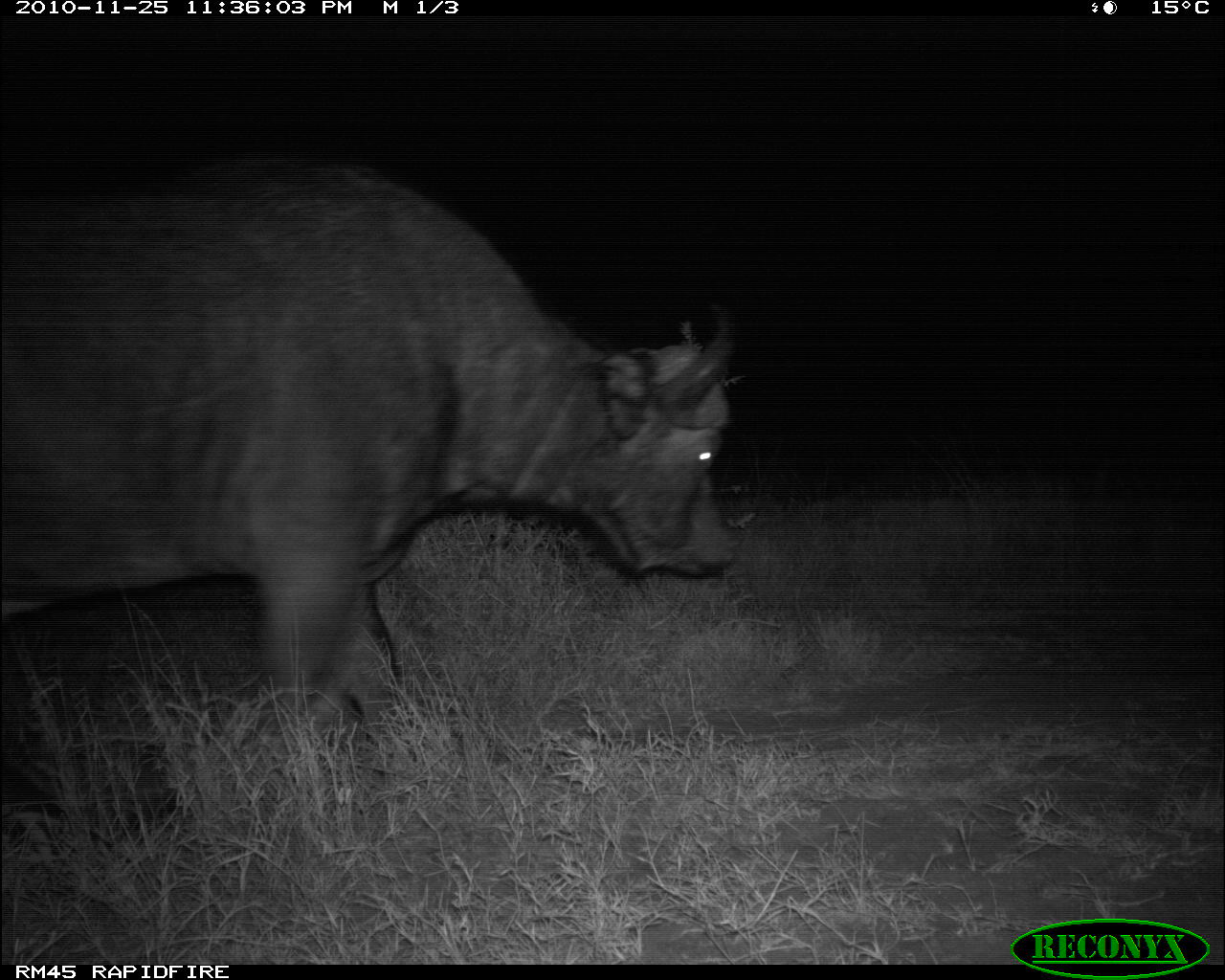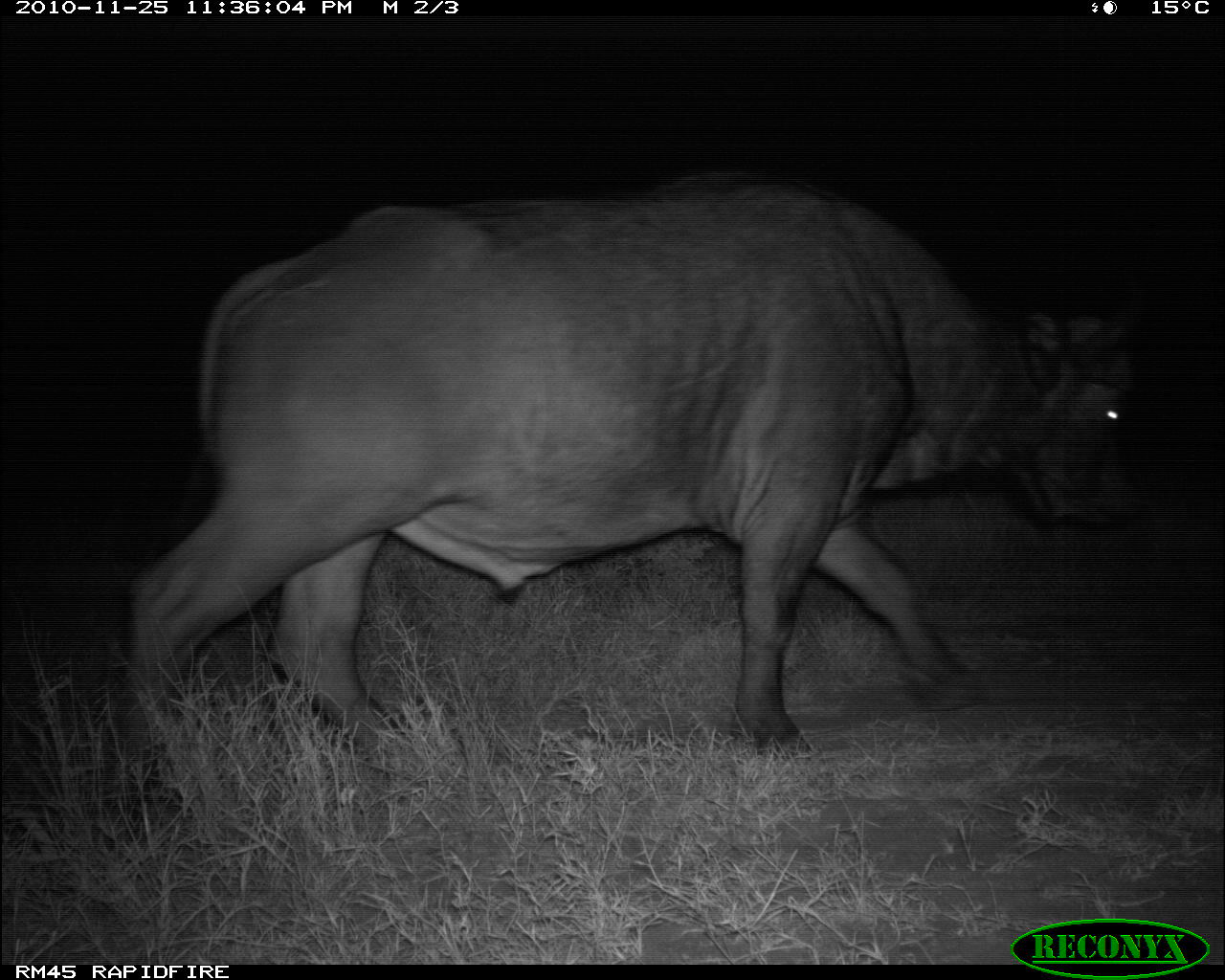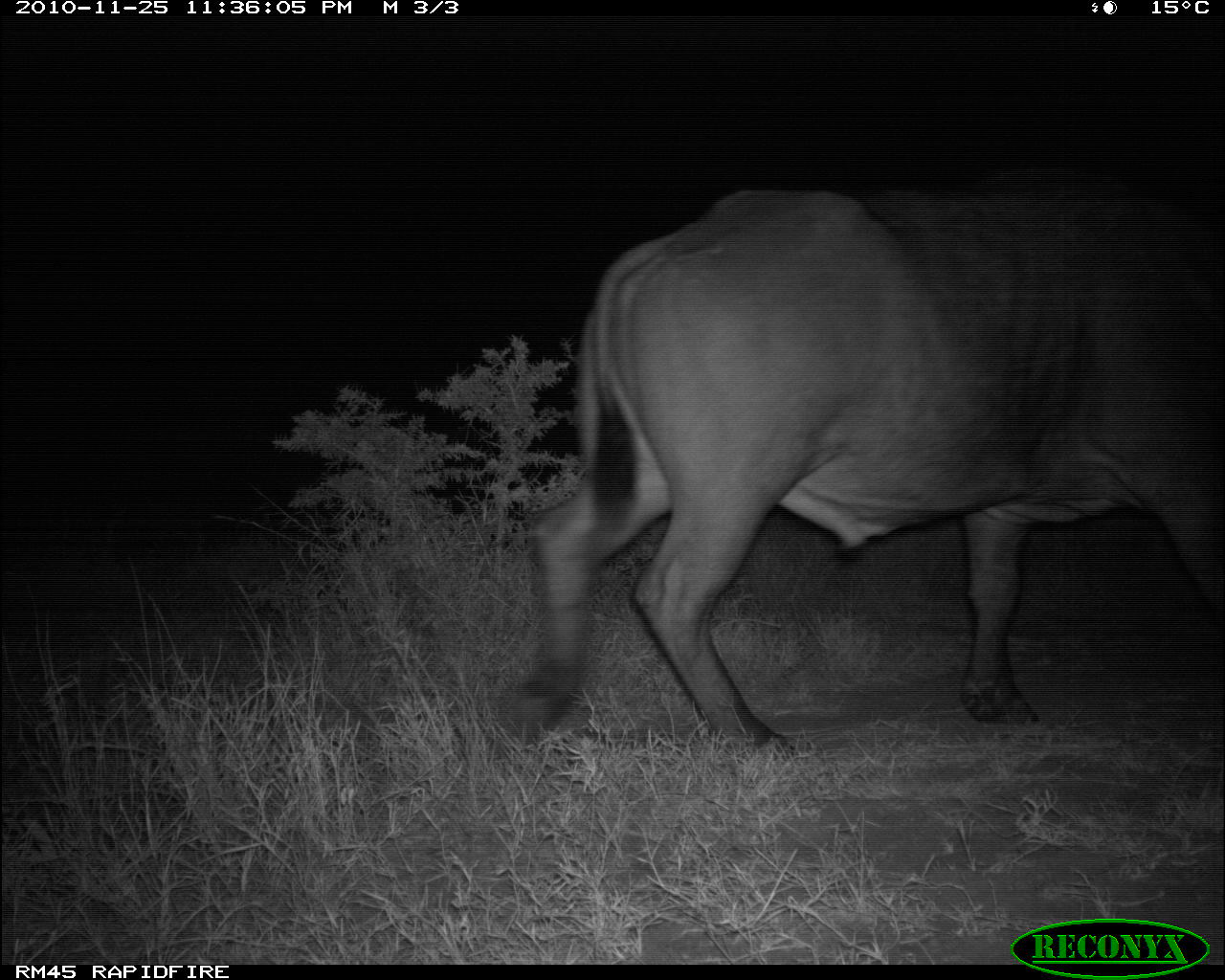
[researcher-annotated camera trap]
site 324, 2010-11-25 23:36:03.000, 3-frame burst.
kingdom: Animalia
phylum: Chordata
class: Mammalia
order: Artiodactyla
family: Bovidae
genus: Syncerus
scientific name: Syncerus caffer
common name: african buffalo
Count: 1.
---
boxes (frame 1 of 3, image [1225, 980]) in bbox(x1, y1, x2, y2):
syncerus caffer: bbox(0, 152, 745, 817)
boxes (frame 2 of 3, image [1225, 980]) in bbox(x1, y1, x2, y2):
syncerus caffer: bbox(116, 165, 1158, 795)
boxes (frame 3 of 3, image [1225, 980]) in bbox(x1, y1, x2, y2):
syncerus caffer: bbox(500, 158, 1224, 756)